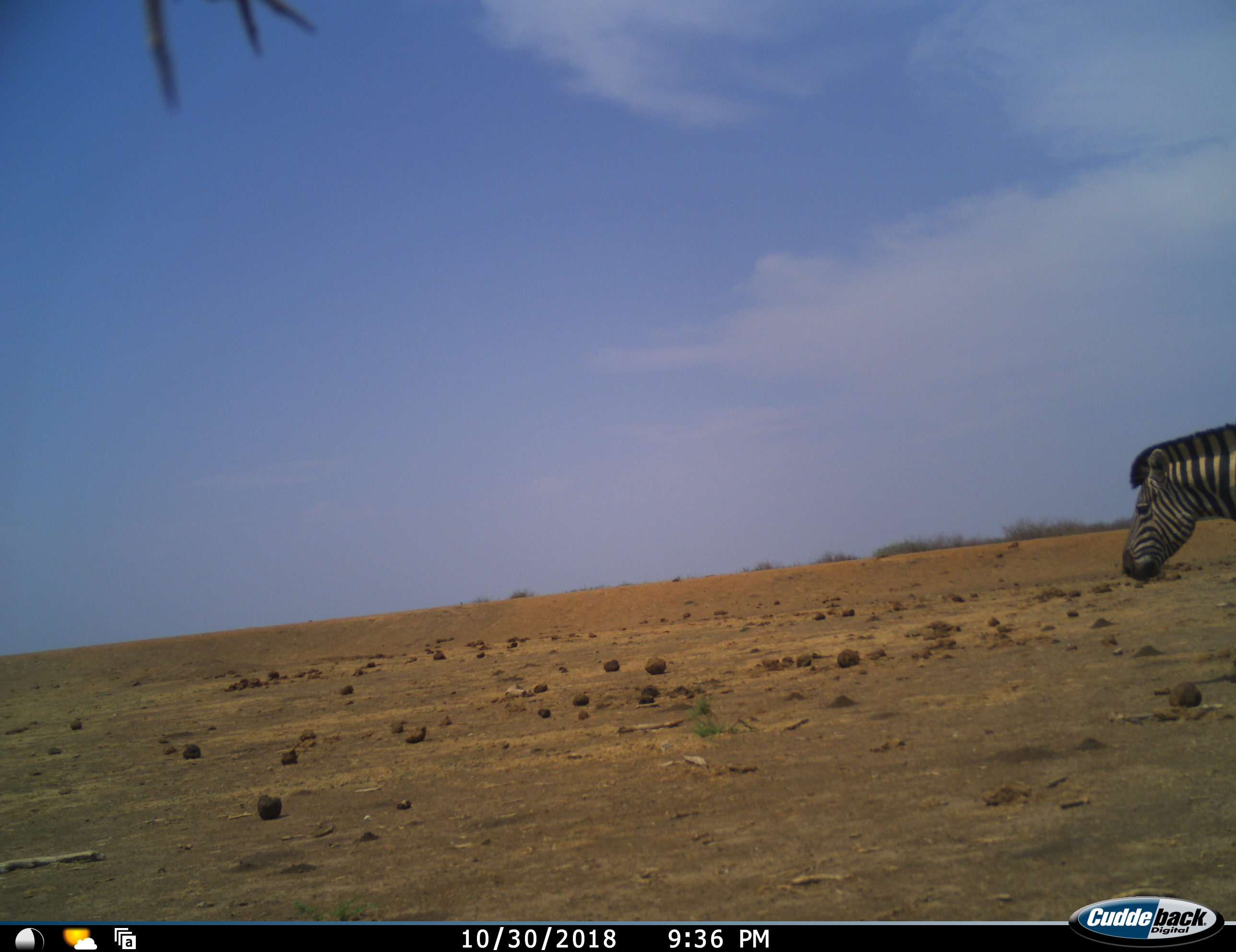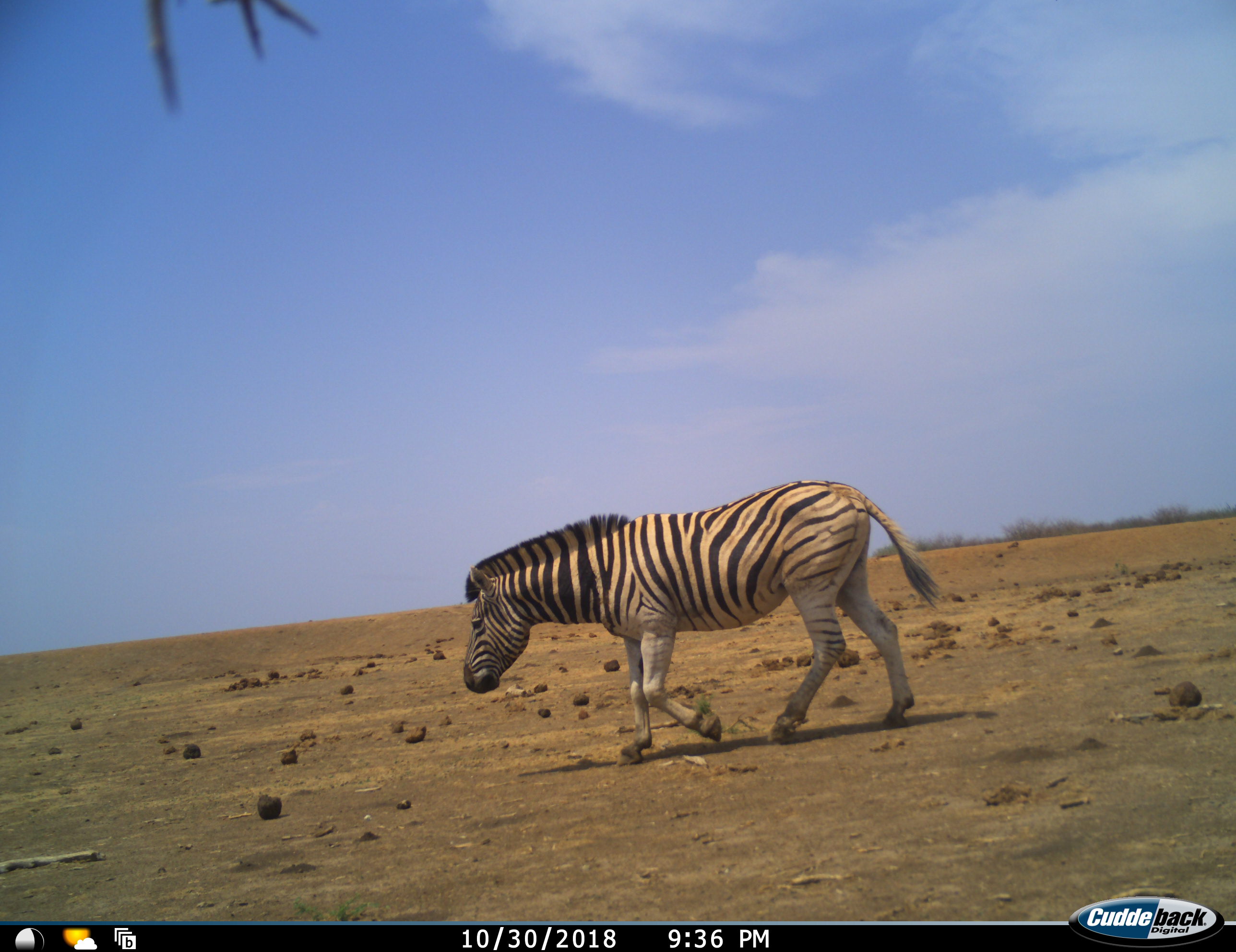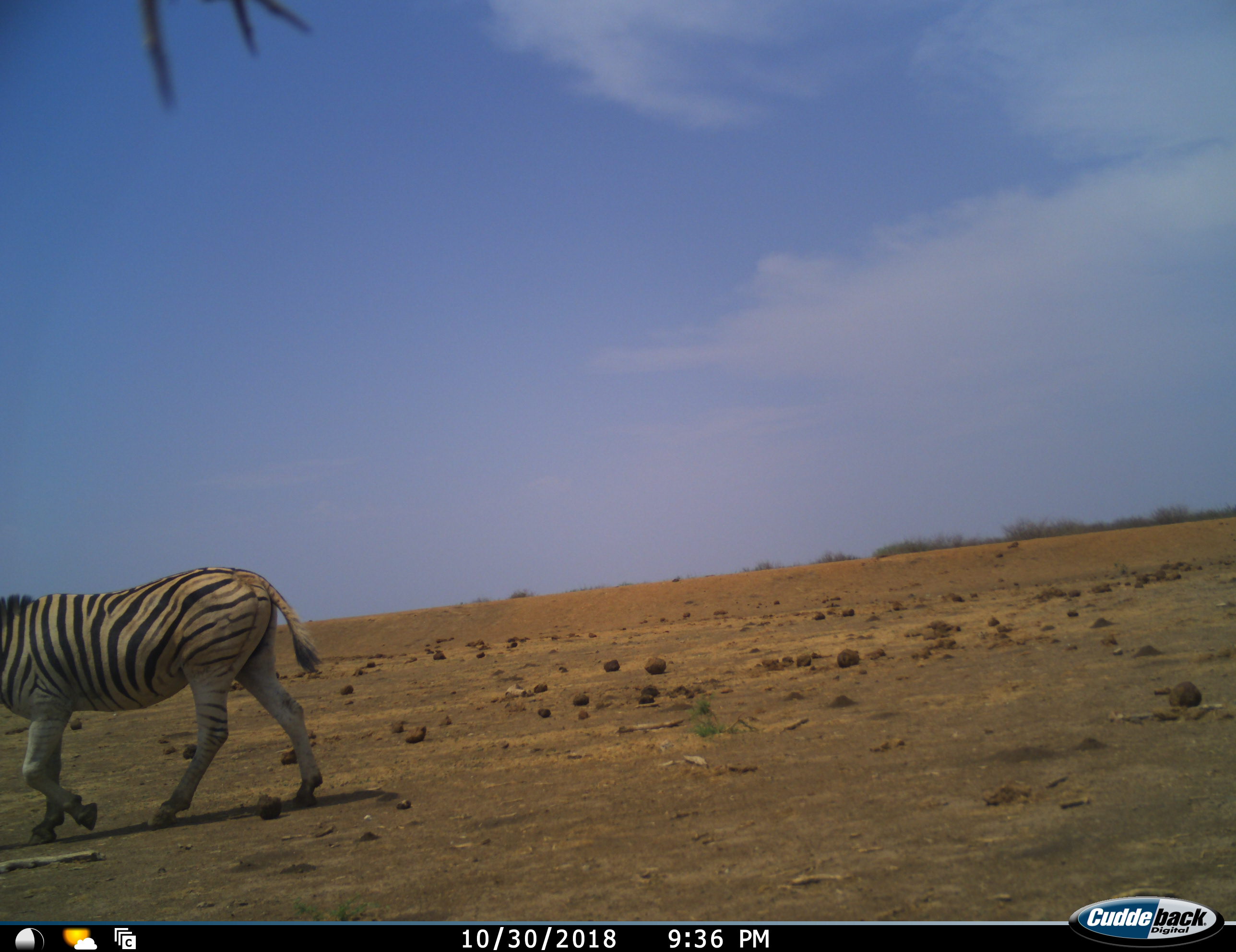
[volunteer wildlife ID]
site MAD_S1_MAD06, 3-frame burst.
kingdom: Animalia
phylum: Chordata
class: Mammalia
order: Perissodactyla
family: Equidae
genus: Equus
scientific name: Equus quagga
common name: plains zebra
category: zebraplains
Zebraplains (plains zebra) (Equus quagga), count 1. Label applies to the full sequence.